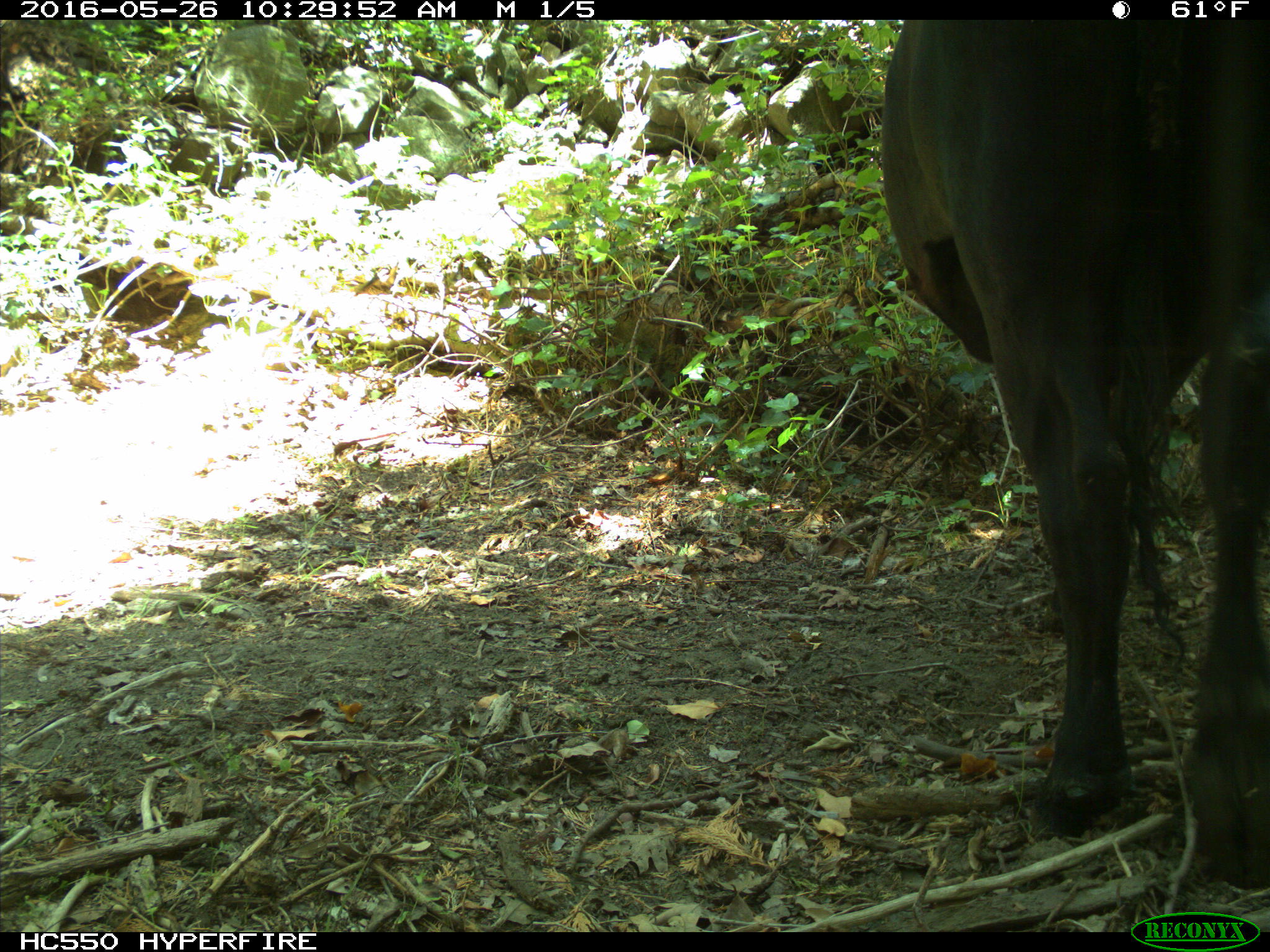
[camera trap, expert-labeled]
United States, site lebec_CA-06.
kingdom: Animalia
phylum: Chordata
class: Mammalia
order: Artiodactyla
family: Bovidae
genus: Bos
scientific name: Bos taurus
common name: domestic cow